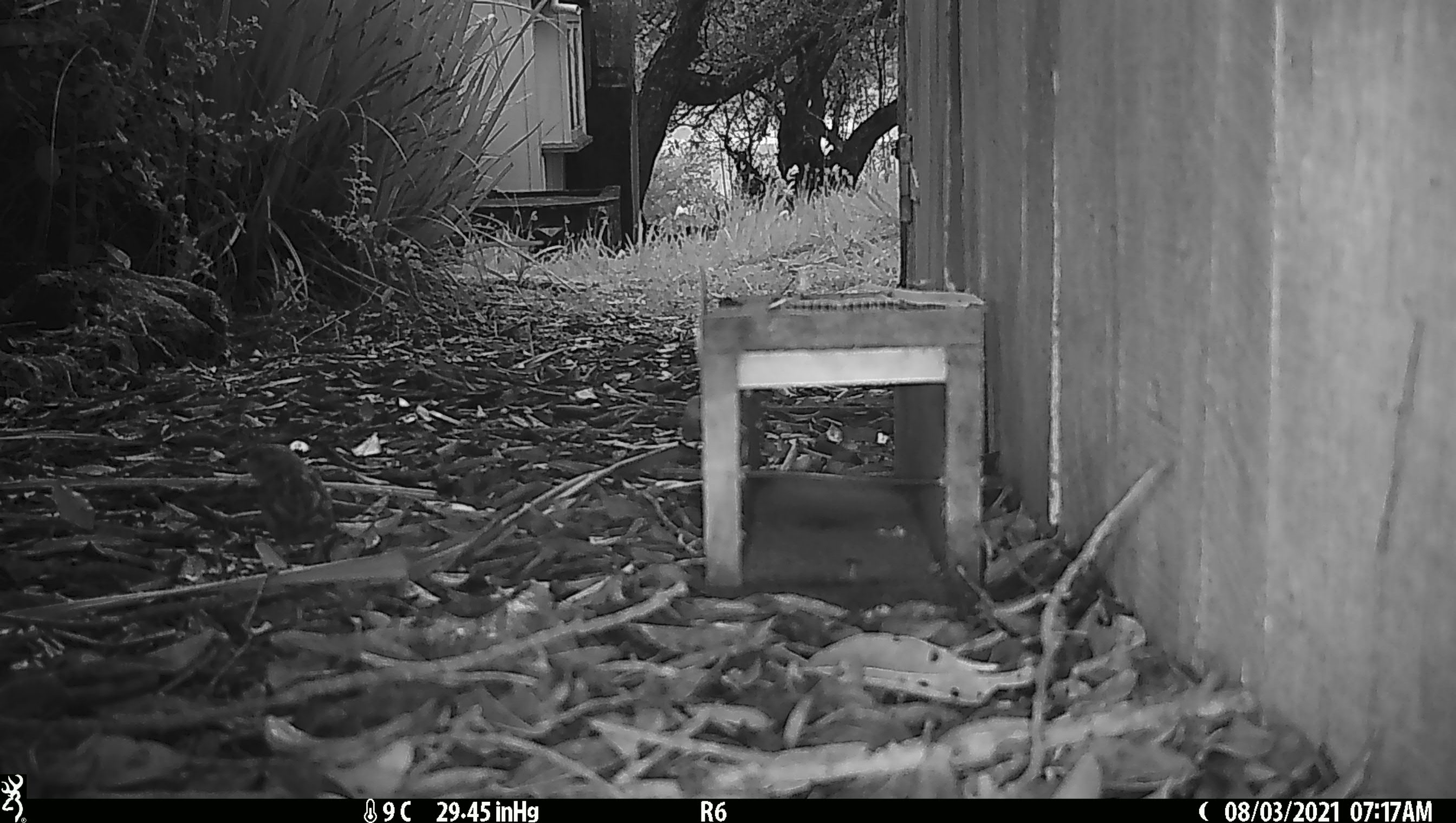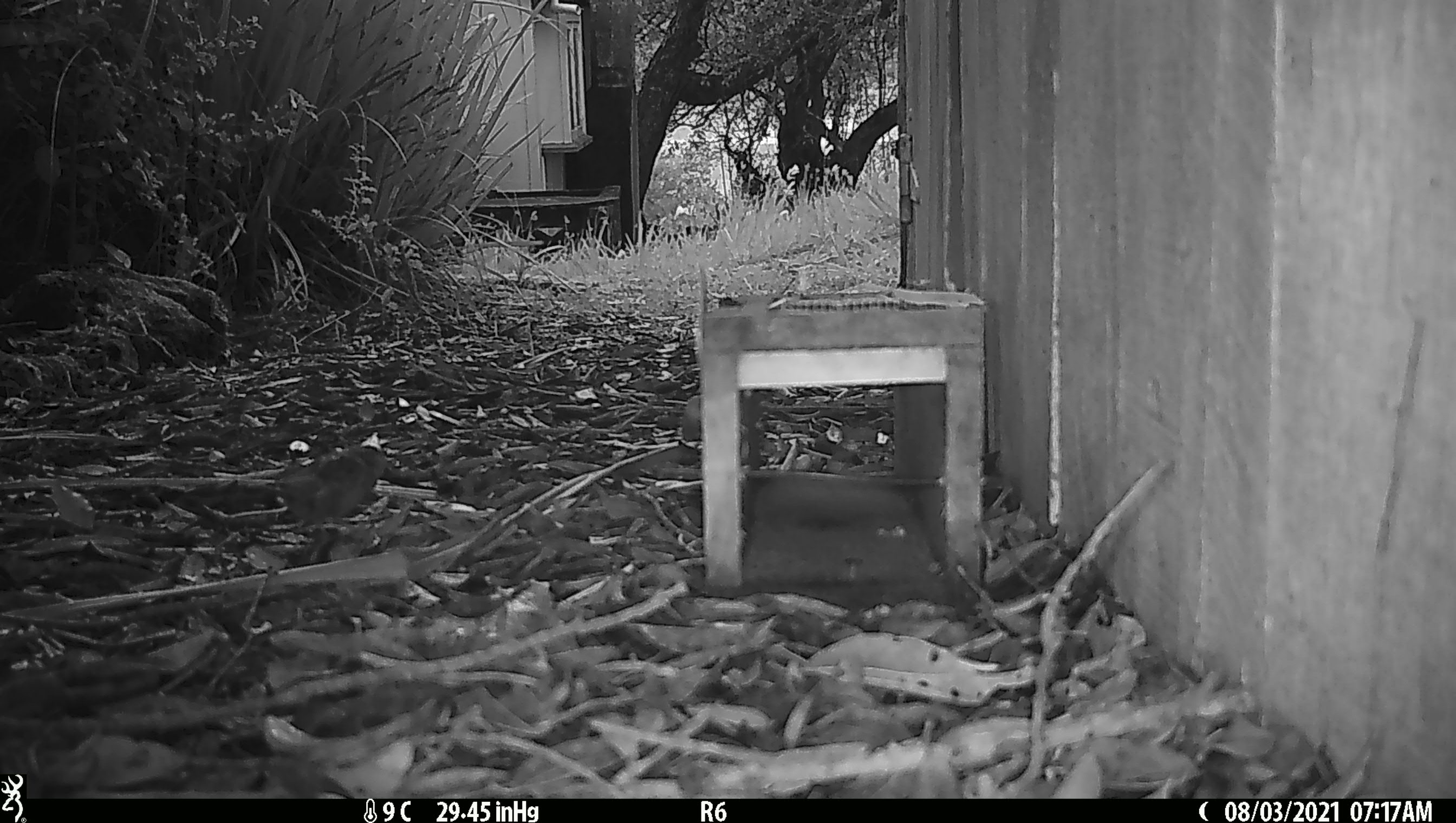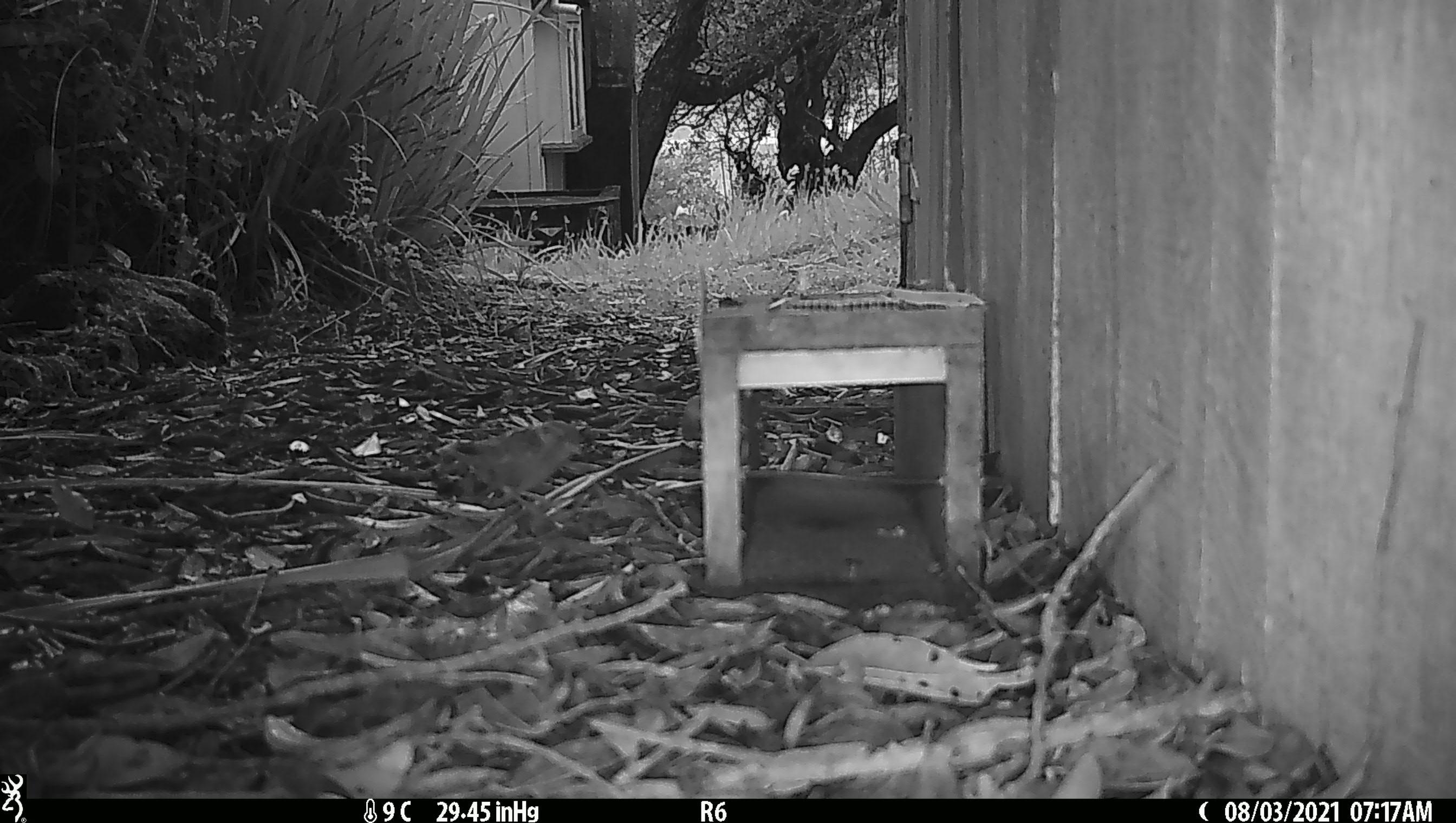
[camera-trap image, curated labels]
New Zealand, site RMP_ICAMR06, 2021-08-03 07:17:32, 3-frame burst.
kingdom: Animalia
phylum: Chordata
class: Aves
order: Passeriformes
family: Passeridae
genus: Passer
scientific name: Passer domesticus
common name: house sparrow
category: sparrow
Sparrow (house sparrow) (Passer domesticus).